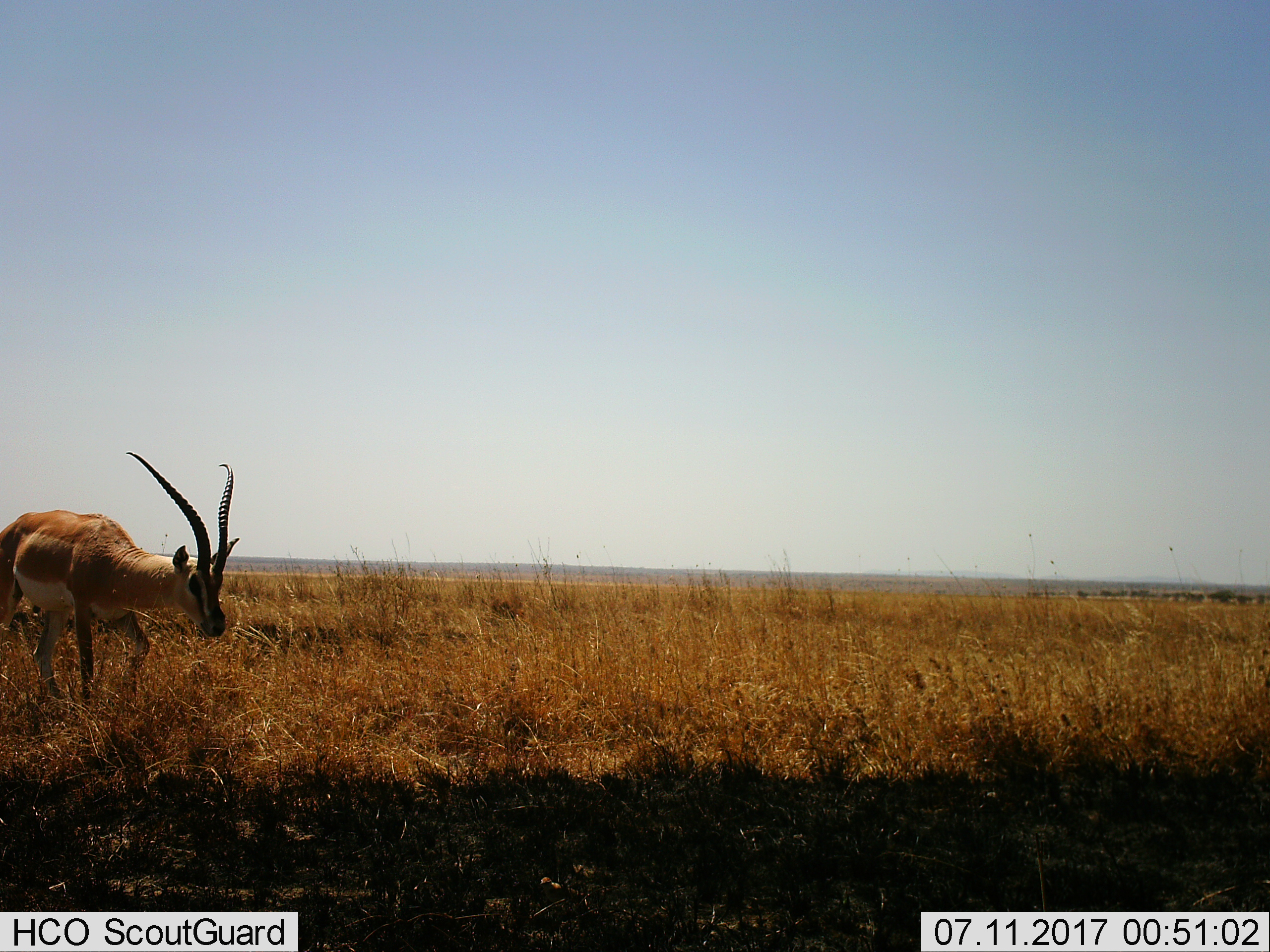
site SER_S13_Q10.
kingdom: Animalia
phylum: Chordata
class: Mammalia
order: Artiodactyla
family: Bovidae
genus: Nanger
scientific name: Nanger granti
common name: grant's gazelle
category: gazellegrants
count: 1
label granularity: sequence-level